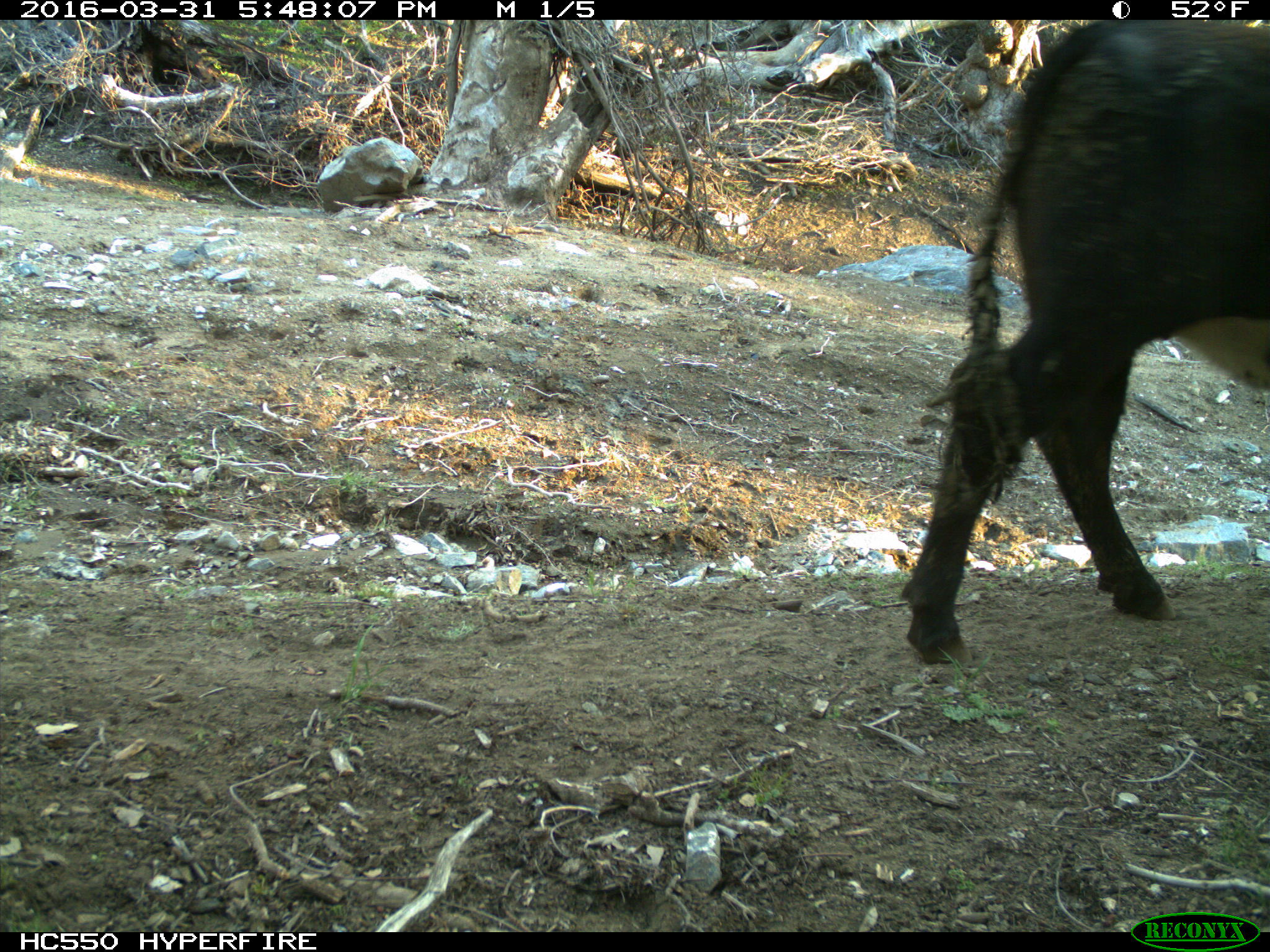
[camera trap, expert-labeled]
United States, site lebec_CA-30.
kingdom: Animalia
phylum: Chordata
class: Mammalia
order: Artiodactyla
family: Bovidae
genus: Bos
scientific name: Bos taurus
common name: domestic cow